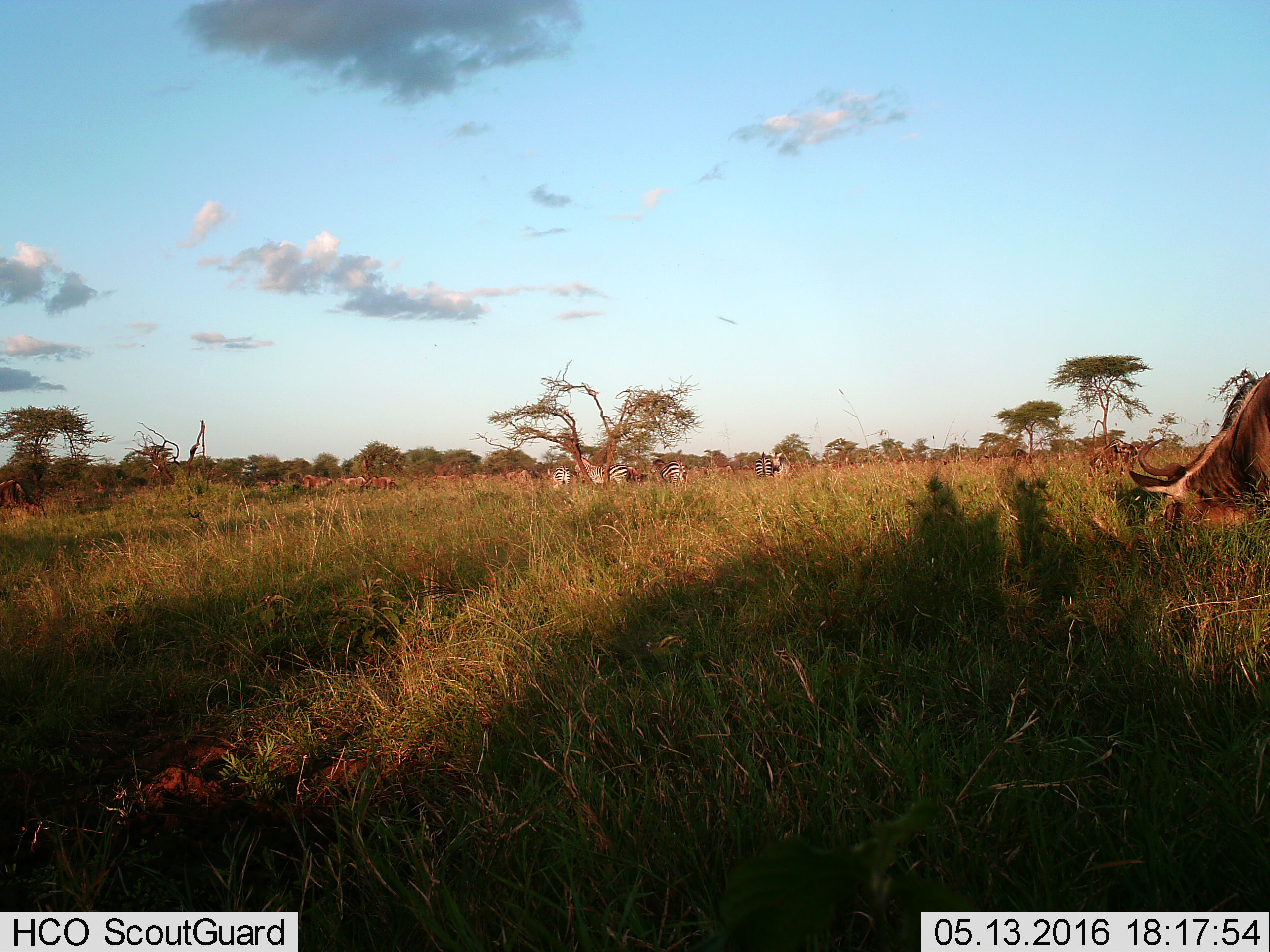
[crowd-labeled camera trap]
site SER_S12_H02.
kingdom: Animalia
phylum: Chordata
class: Mammalia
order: Artiodactyla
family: Bovidae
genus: Connochaetes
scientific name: Connochaetes taurinus taurinus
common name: blue wildebeest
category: wildebeestblue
Wildebeestblue (blue wildebeest) (Connochaetes taurinus taurinus), count 11-50. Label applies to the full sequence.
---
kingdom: Animalia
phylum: Chordata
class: Mammalia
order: Perissodactyla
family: Equidae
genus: Equus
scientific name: Equus quagga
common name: plains zebra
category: zebraplains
Zebraplains (plains zebra) (Equus quagga), count 5. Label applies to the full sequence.